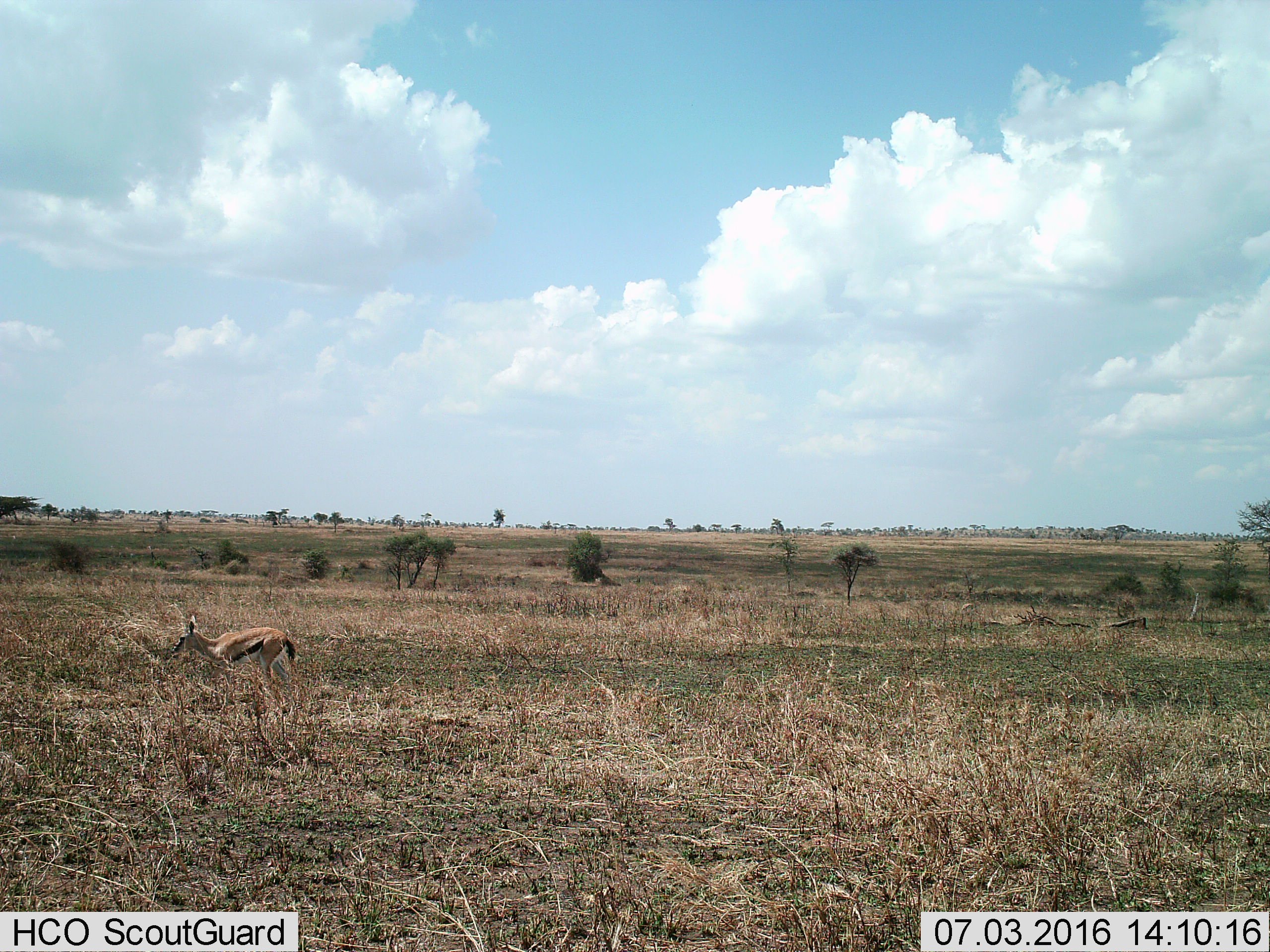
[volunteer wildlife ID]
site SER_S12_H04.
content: unidentified animal